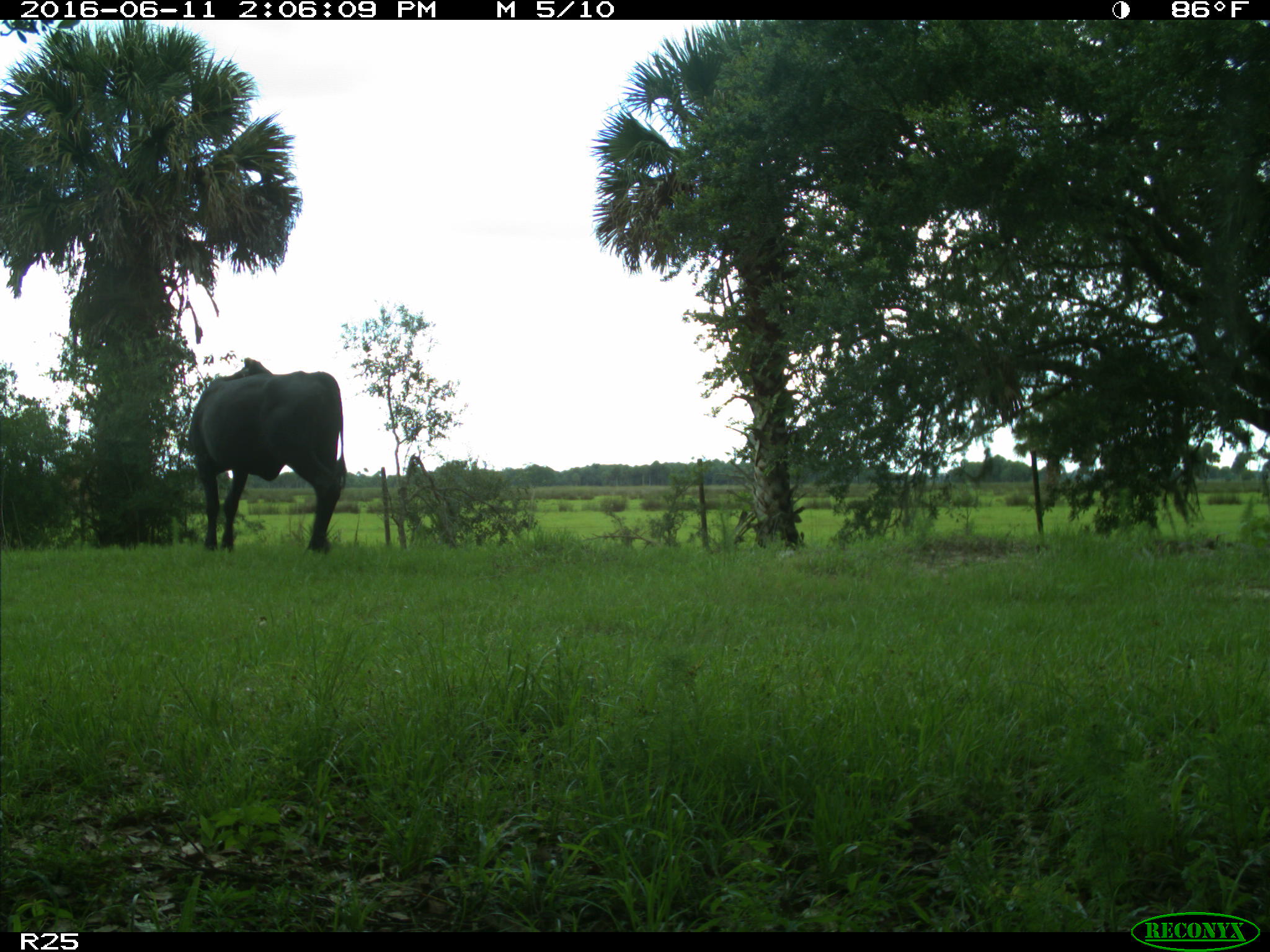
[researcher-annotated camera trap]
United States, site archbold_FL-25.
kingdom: Animalia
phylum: Chordata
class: Mammalia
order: Artiodactyla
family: Bovidae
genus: Bos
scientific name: Bos taurus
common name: domestic cow